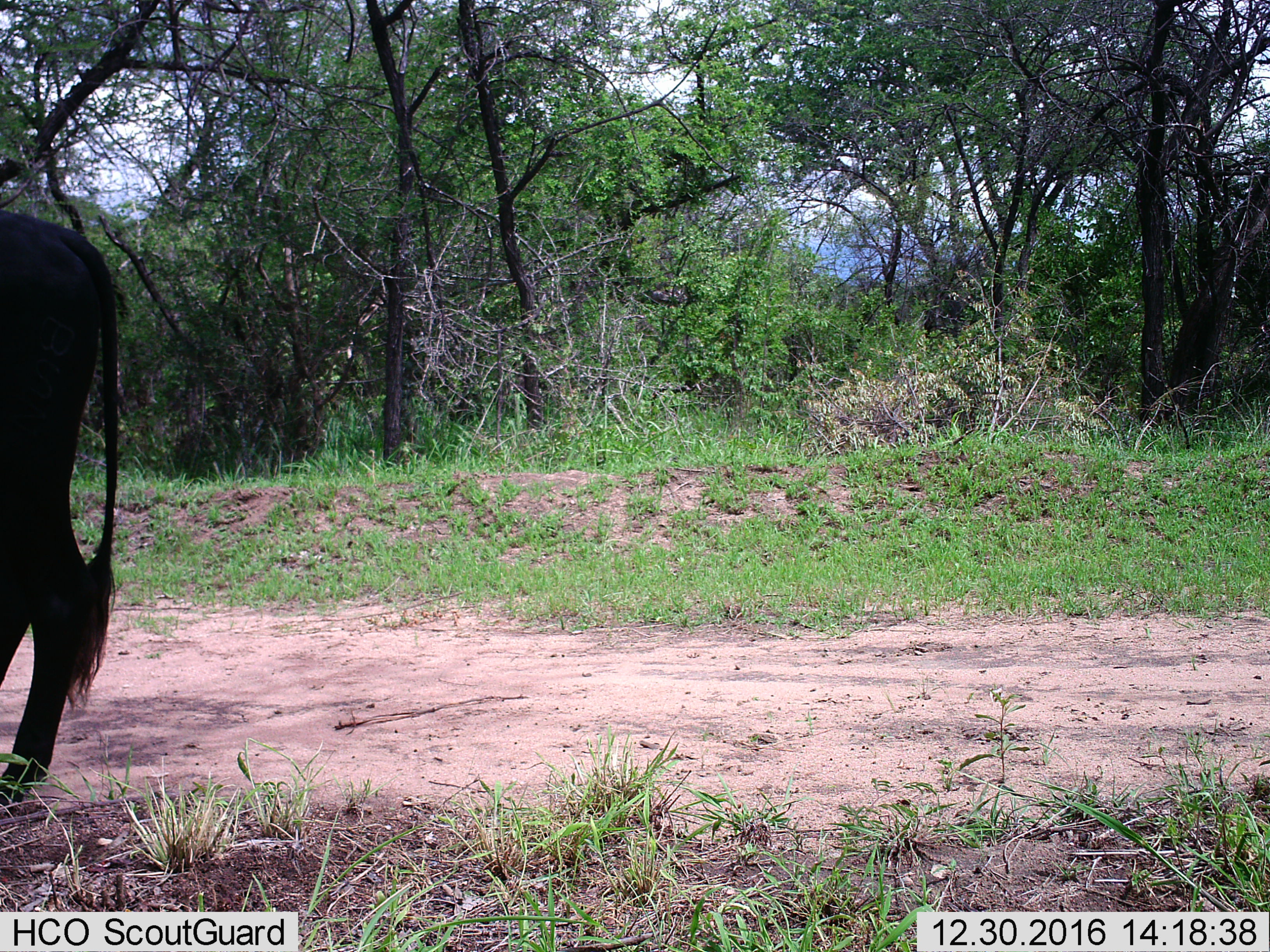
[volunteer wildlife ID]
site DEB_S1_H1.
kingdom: Animalia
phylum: Chordata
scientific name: Vertebrata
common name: domestic animal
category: domesticanimal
Domesticanimal (domestic animal) (Vertebrata), count 1. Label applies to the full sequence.